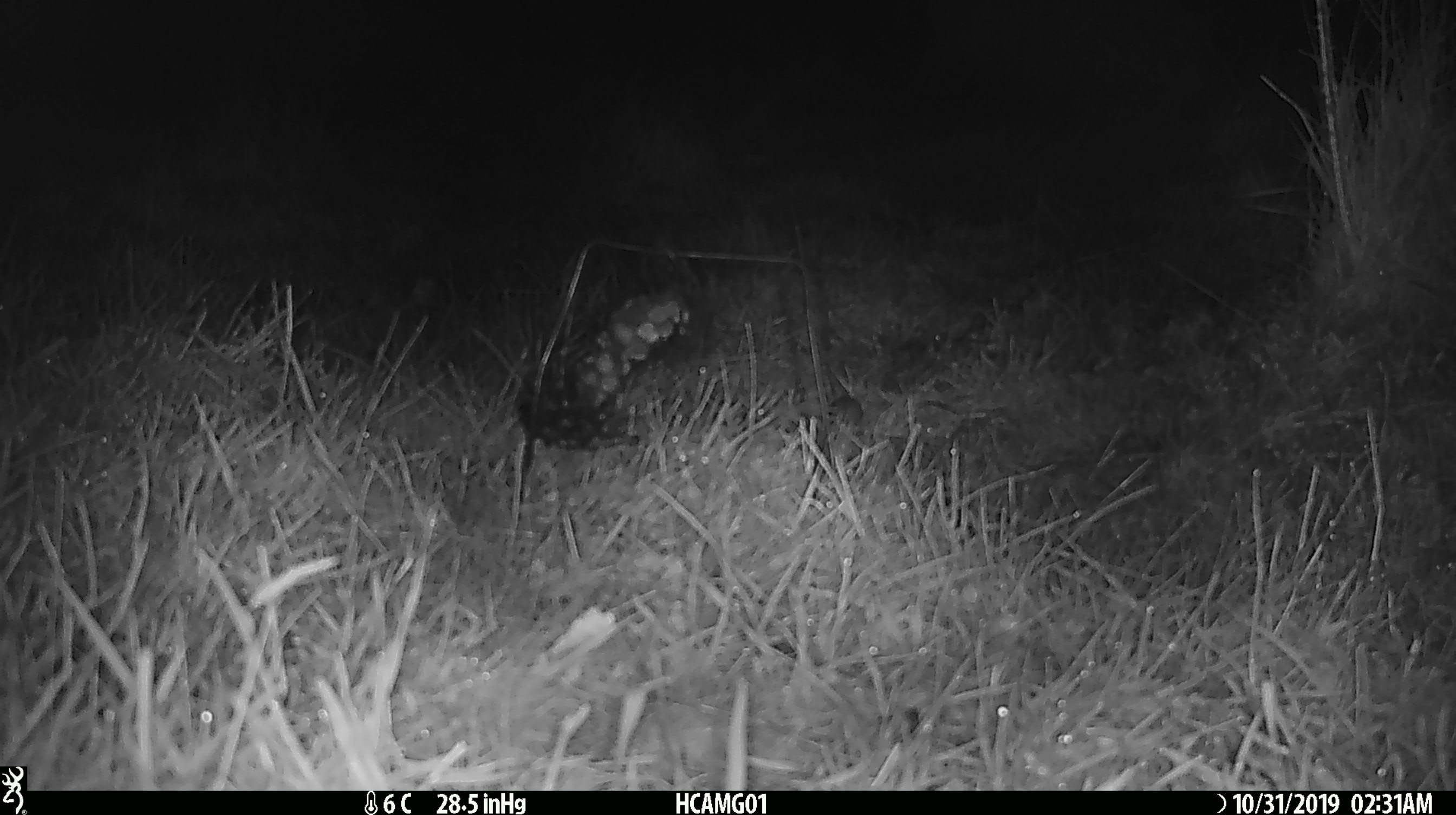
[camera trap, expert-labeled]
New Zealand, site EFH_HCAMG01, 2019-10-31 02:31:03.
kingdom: Animalia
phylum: Chordata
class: Mammalia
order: Rodentia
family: Muridae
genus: Mus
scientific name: Mus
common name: mouse